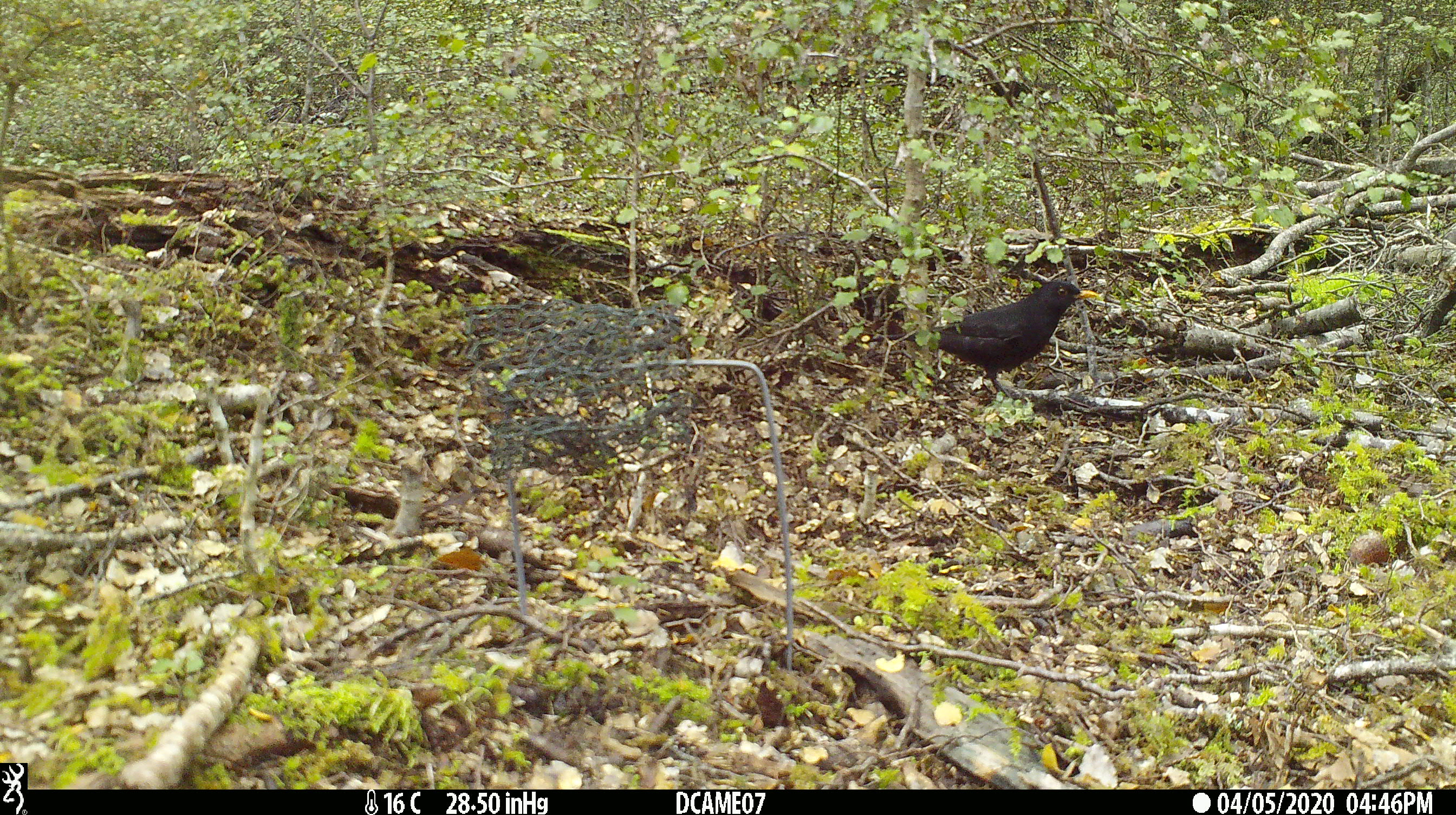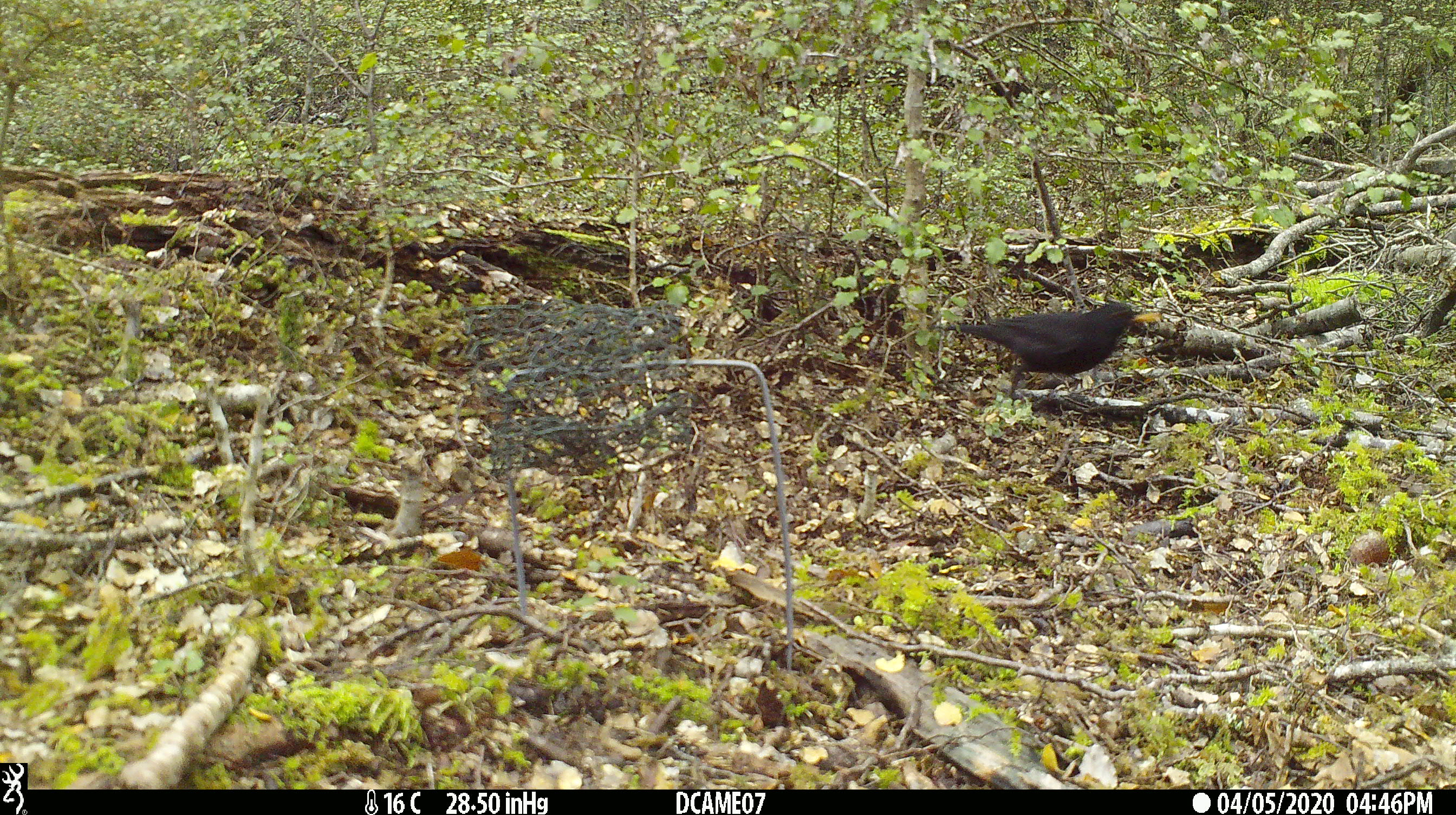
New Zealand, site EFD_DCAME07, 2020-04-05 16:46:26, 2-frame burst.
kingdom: Animalia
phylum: Chordata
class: Aves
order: Passeriformes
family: Turdidae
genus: Turdus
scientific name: Turdus merula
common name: eurasian blackbird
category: blackbird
Blackbird (eurasian blackbird) (Turdus merula).